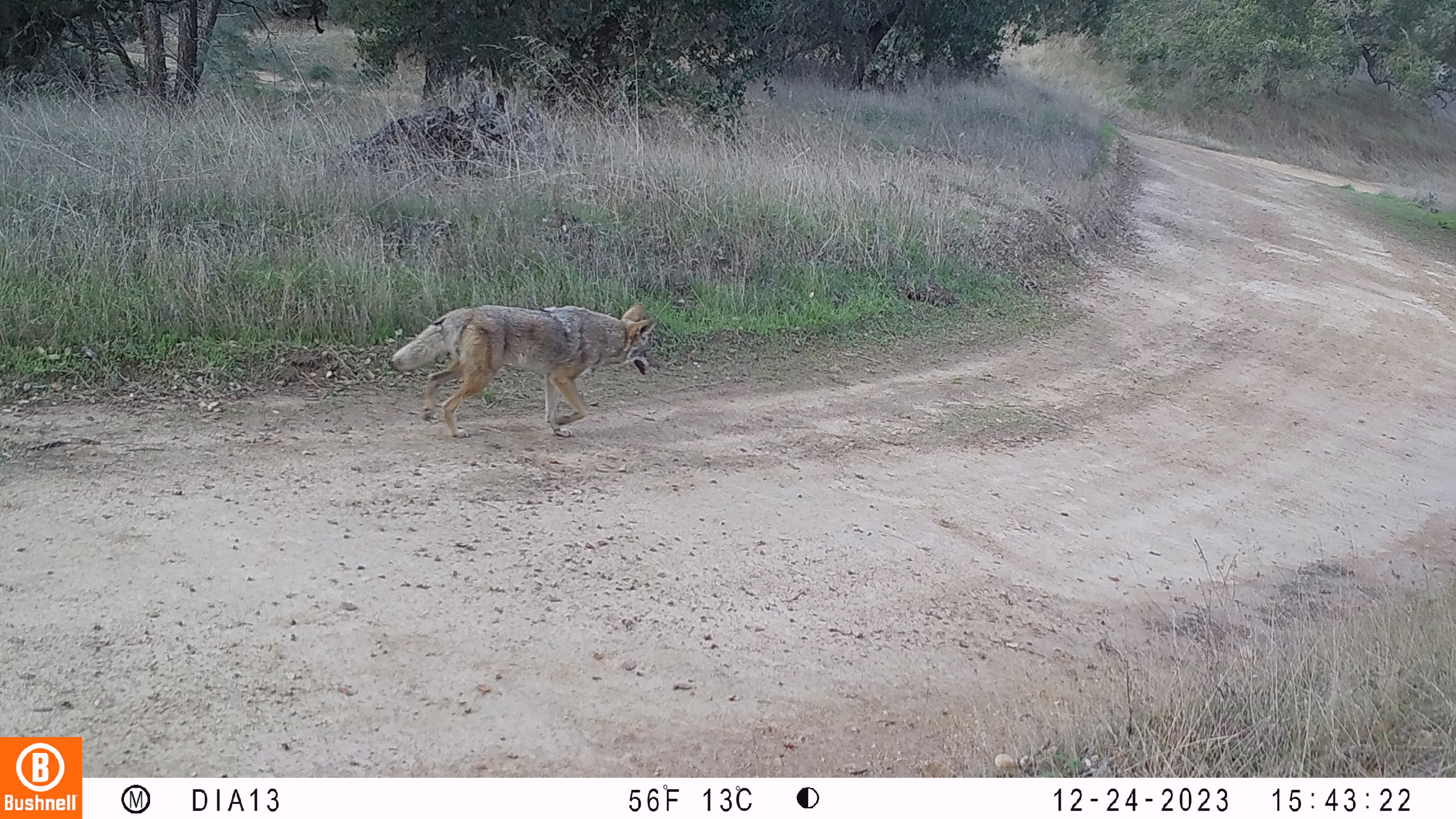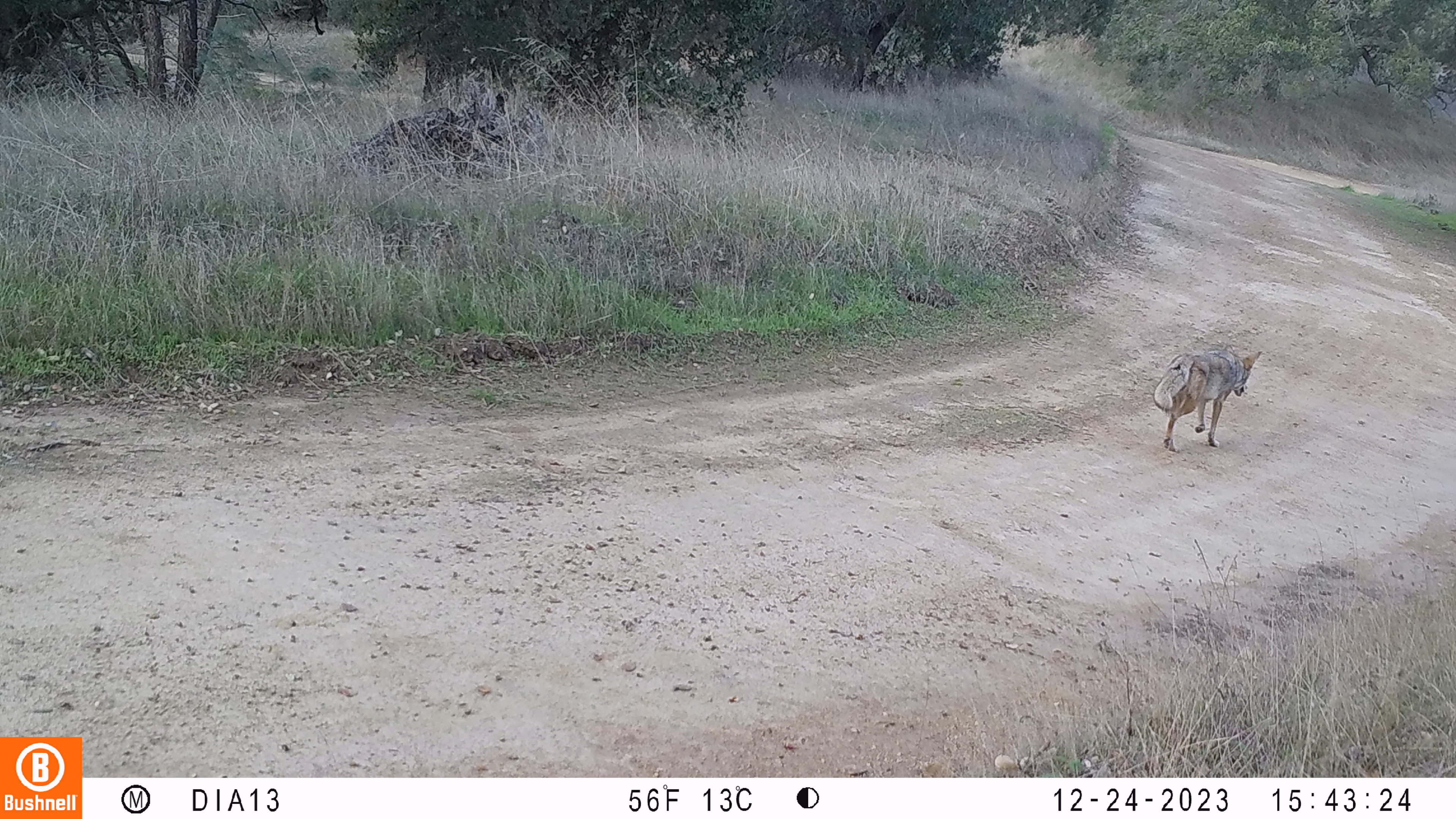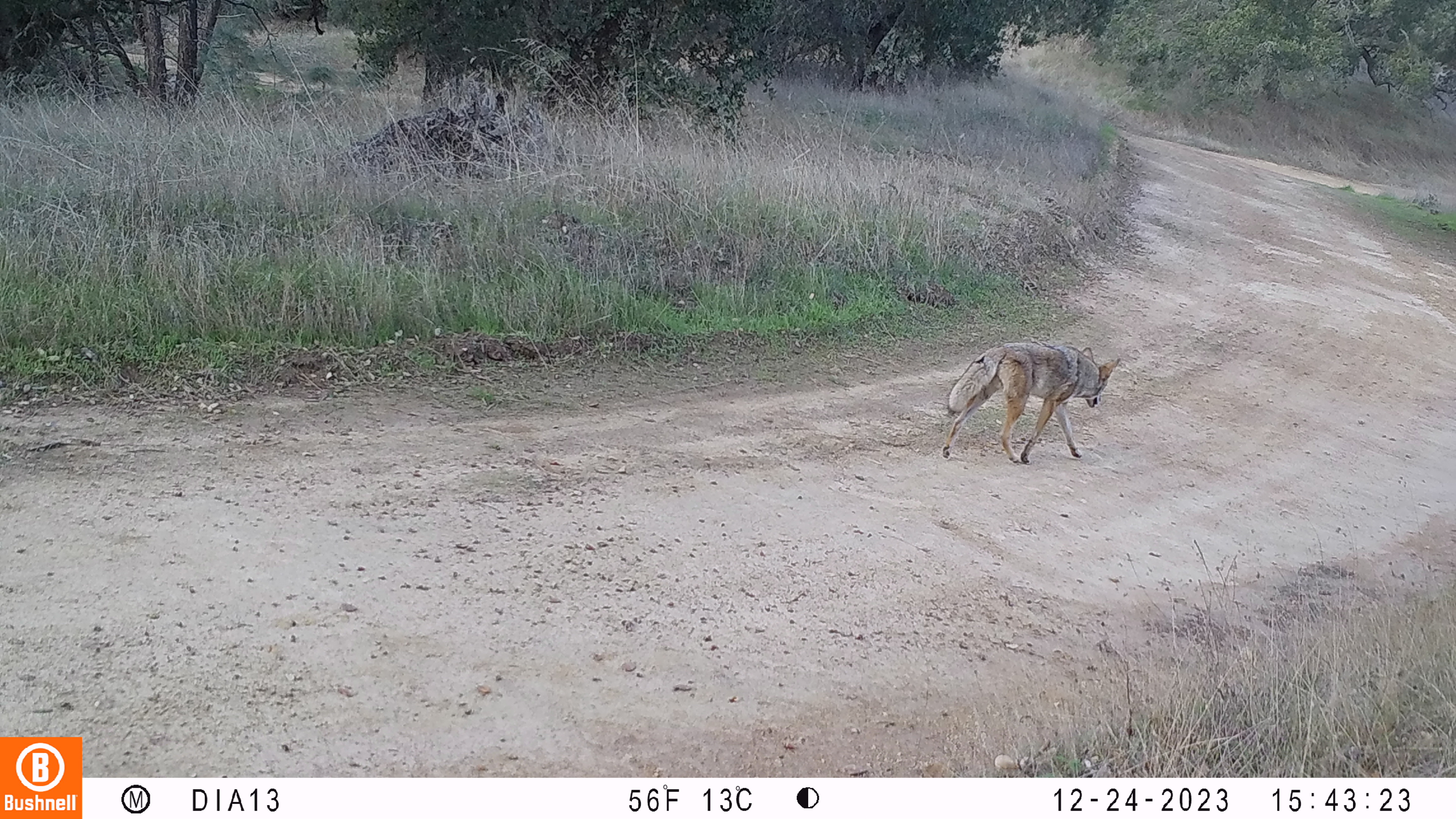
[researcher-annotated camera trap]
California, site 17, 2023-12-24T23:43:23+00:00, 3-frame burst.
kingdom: Animalia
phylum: Chordata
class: Mammalia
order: Carnivora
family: Canidae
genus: Canis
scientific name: Canis latrans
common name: coyote